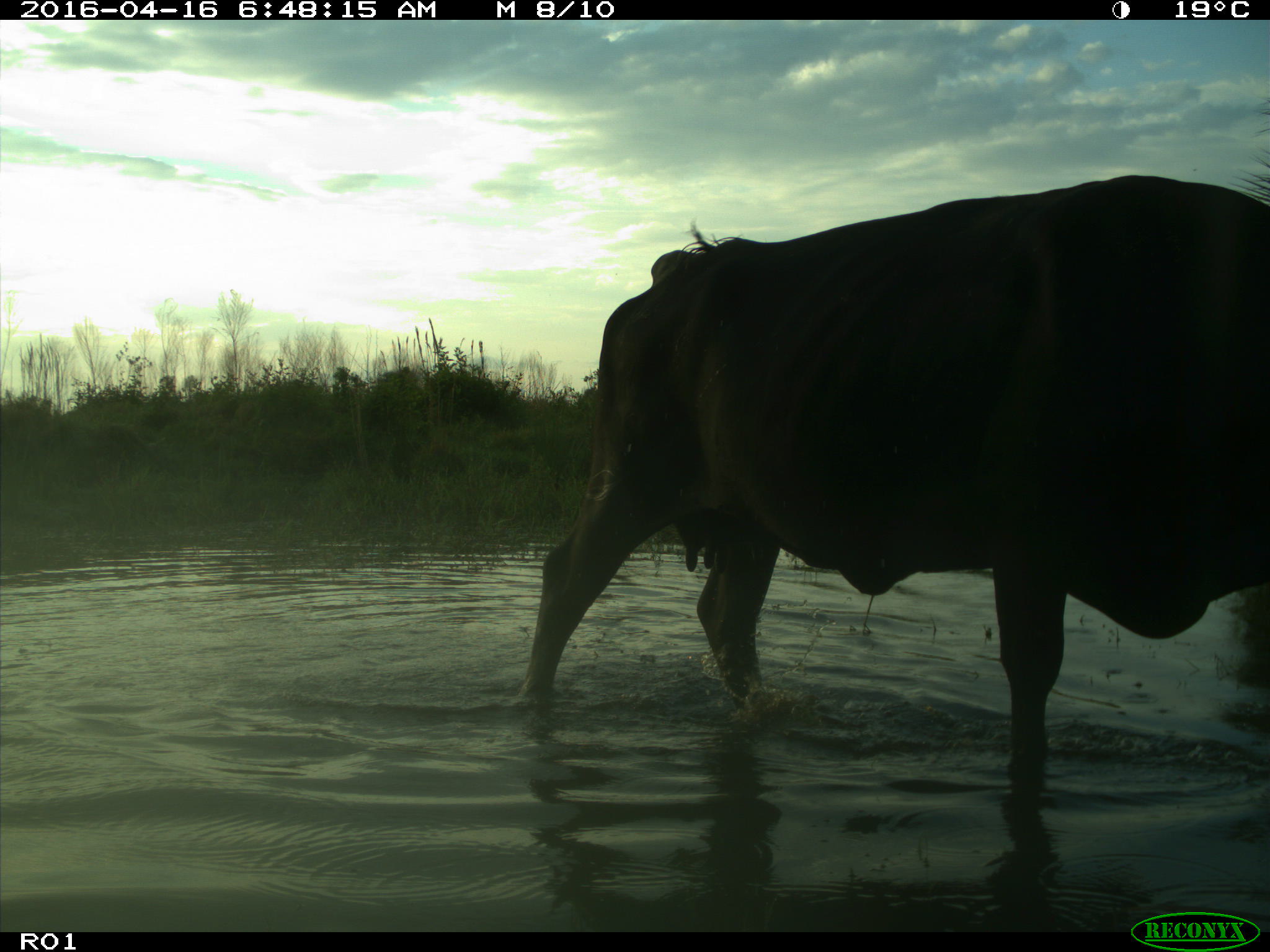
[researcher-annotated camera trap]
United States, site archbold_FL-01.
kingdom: Animalia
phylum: Chordata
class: Mammalia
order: Artiodactyla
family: Bovidae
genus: Bos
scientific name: Bos taurus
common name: domestic cow